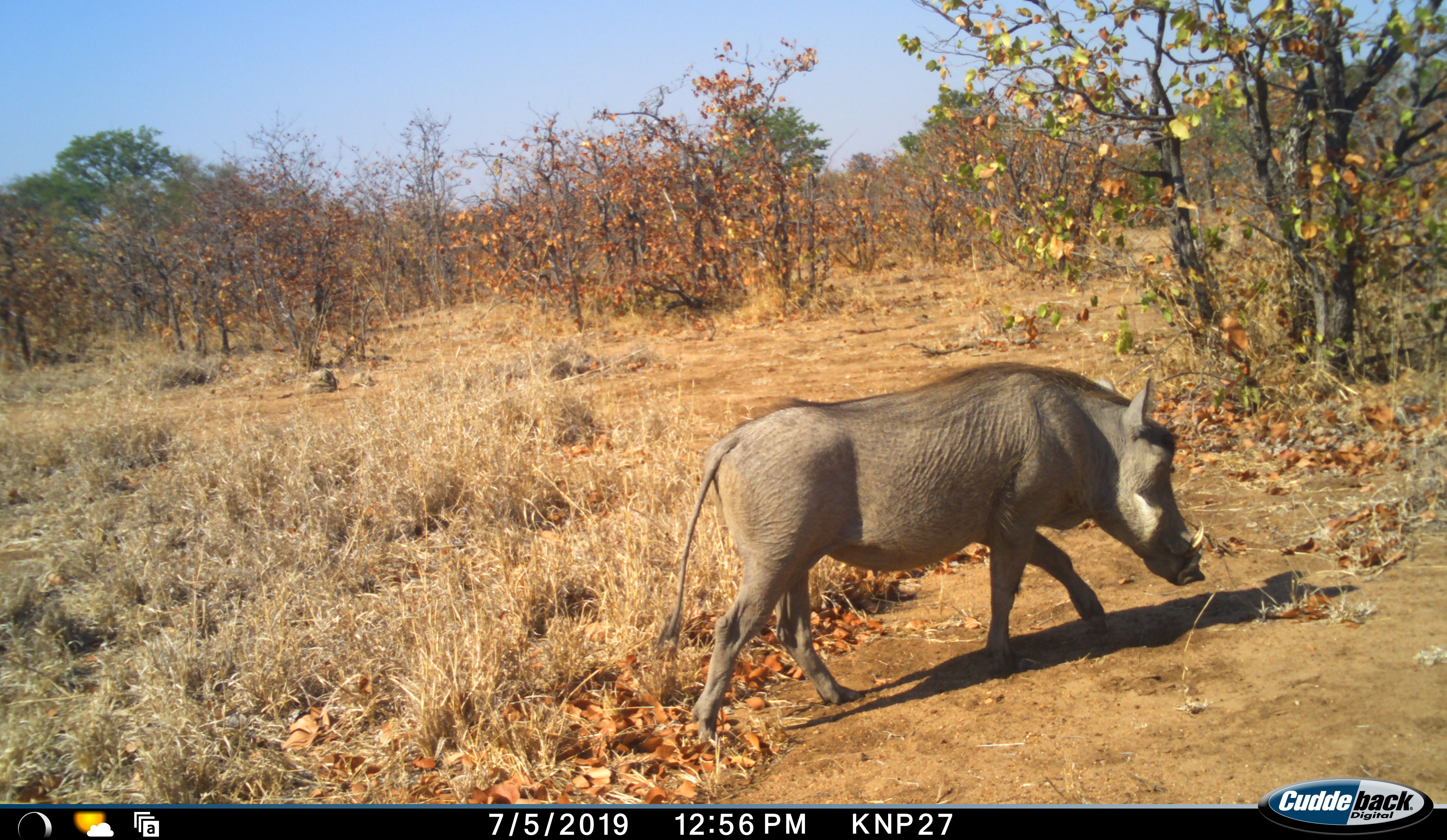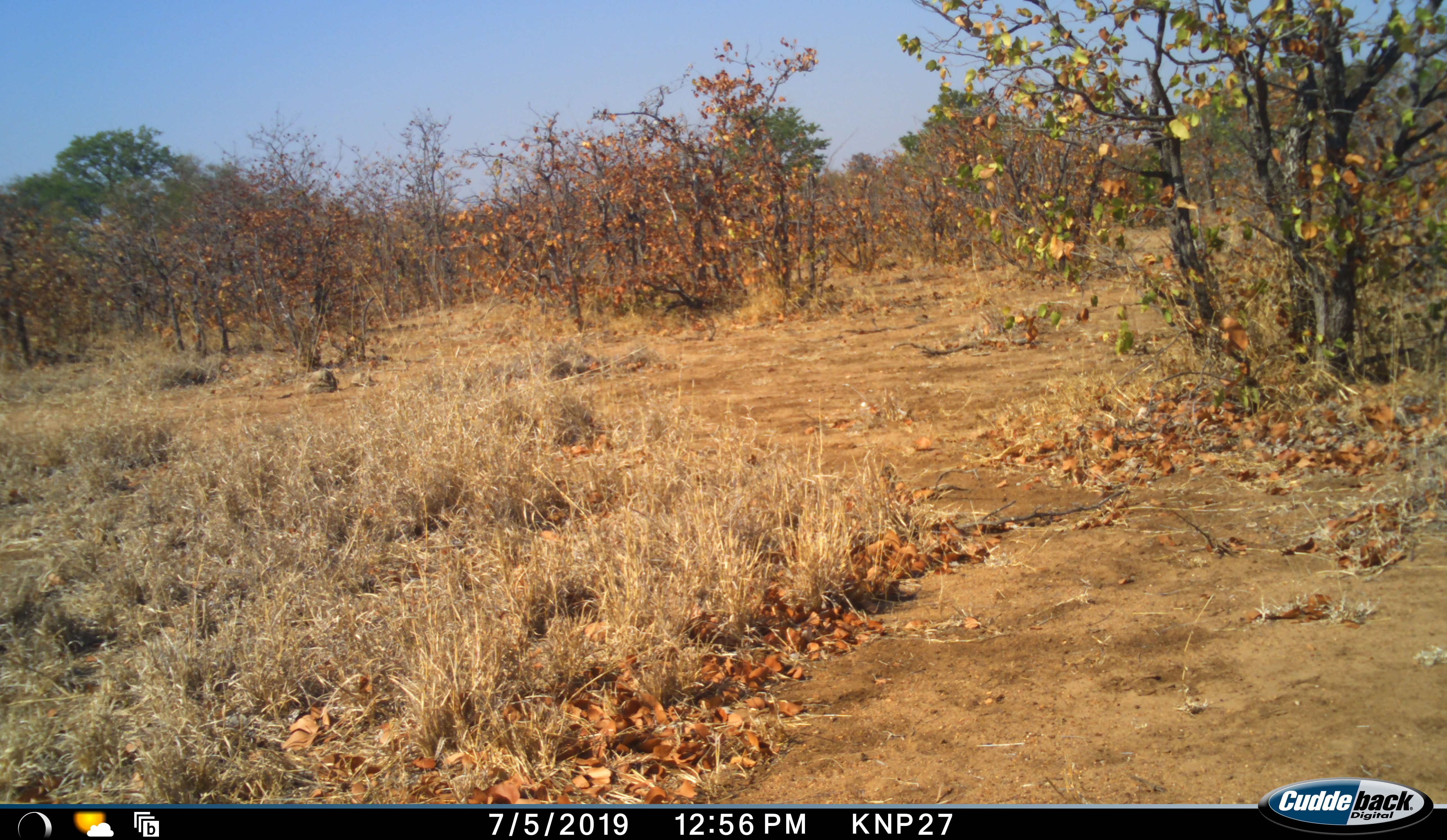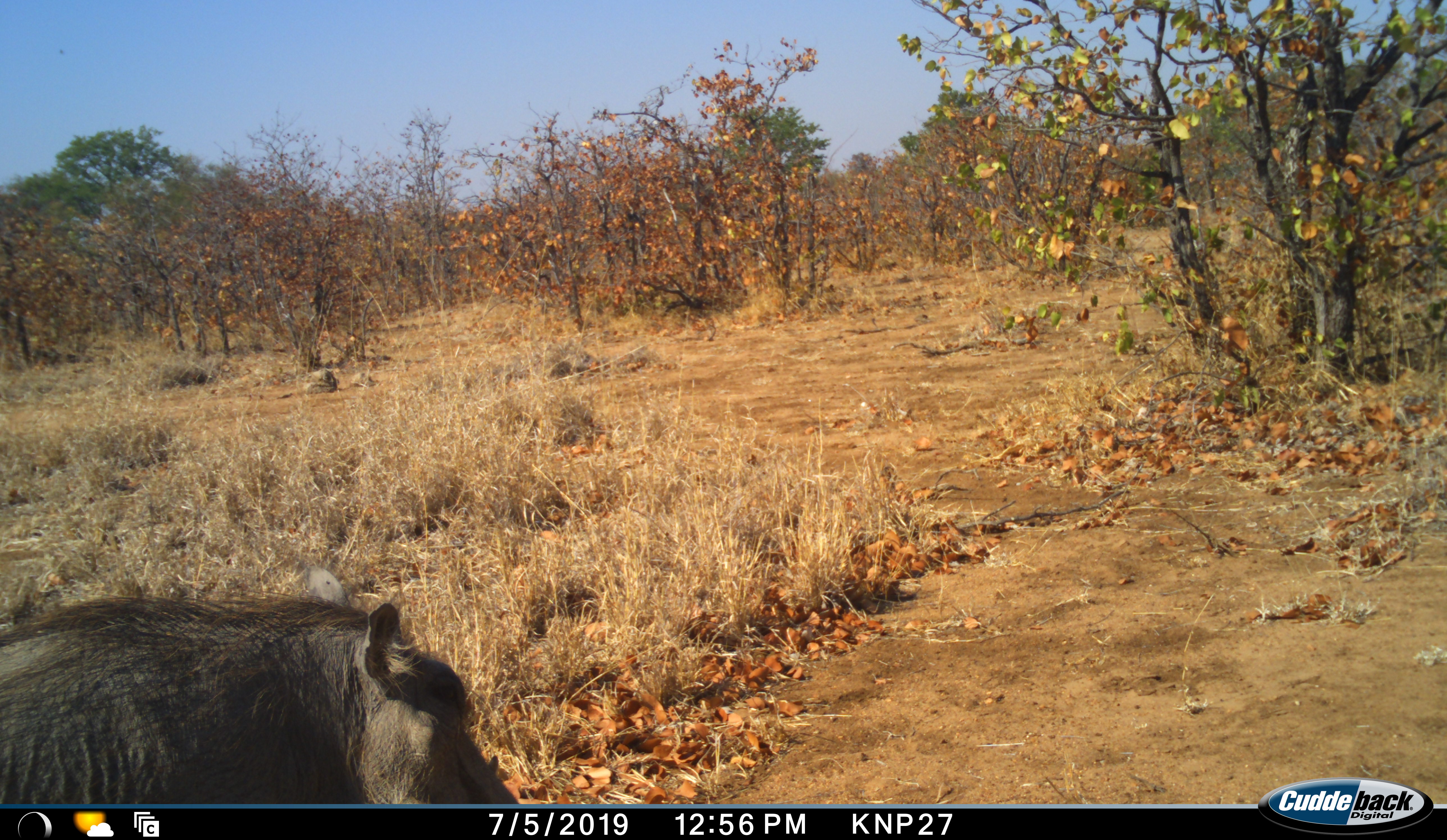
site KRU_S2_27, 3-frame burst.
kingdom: Animalia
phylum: Chordata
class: Mammalia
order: Artiodactyla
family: Suidae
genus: Phacochoerus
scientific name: Phacochoerus africanus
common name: warthog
Warthog (Phacochoerus africanus), count 1. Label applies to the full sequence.